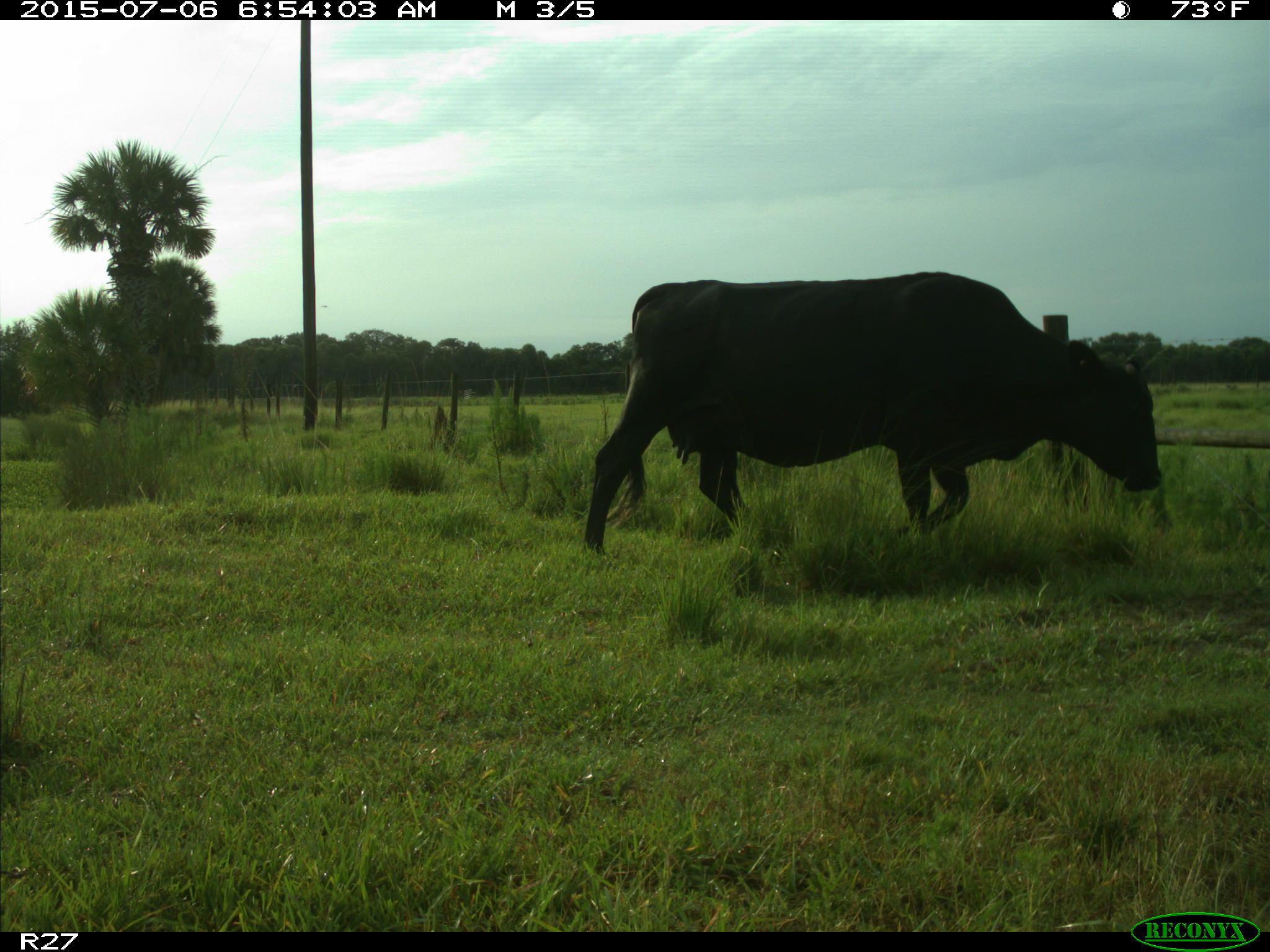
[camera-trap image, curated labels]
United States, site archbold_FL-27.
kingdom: Animalia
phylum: Chordata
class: Mammalia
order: Artiodactyla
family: Bovidae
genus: Bos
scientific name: Bos taurus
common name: domestic cow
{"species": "Bos taurus (domestic cow)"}